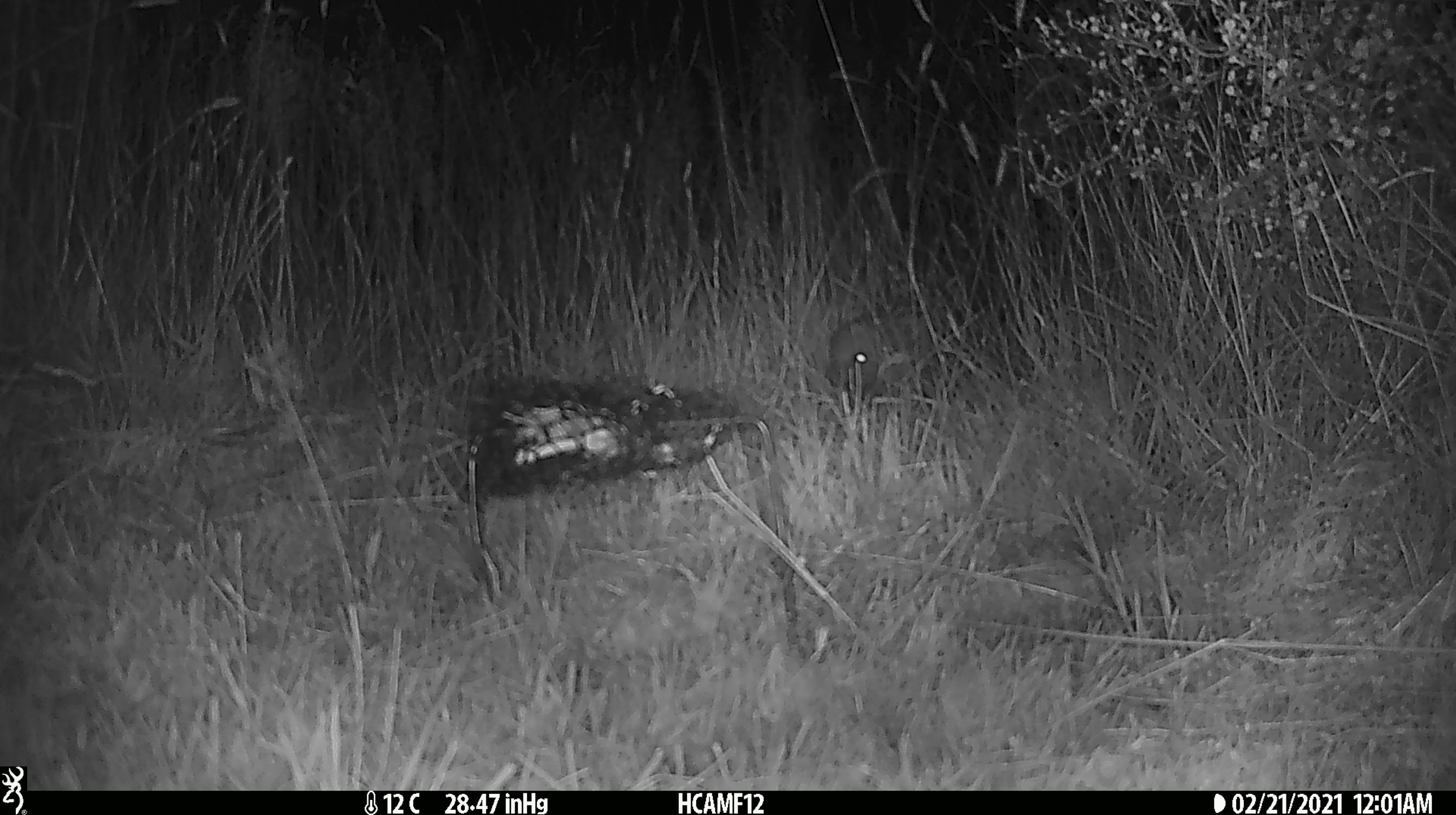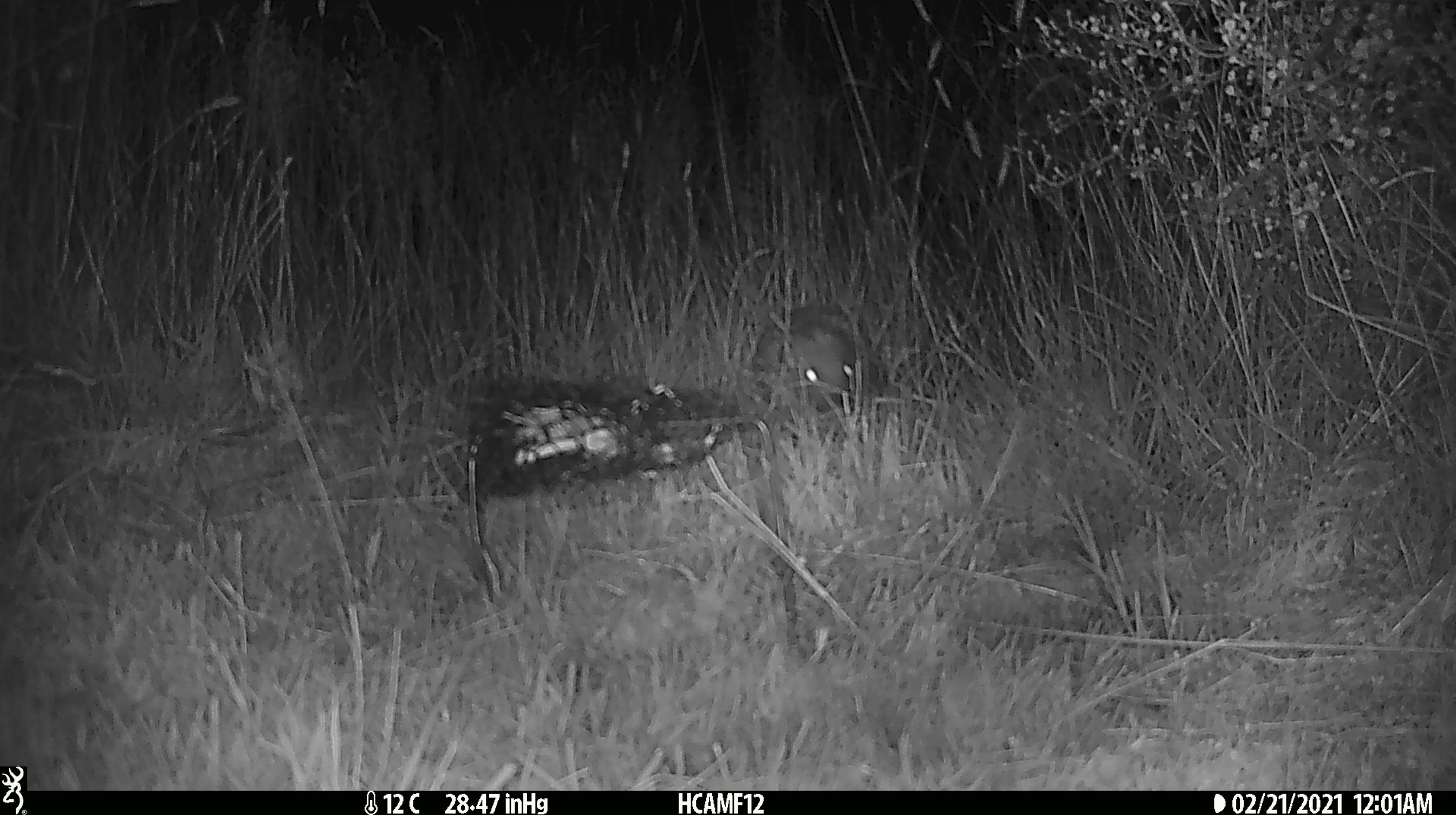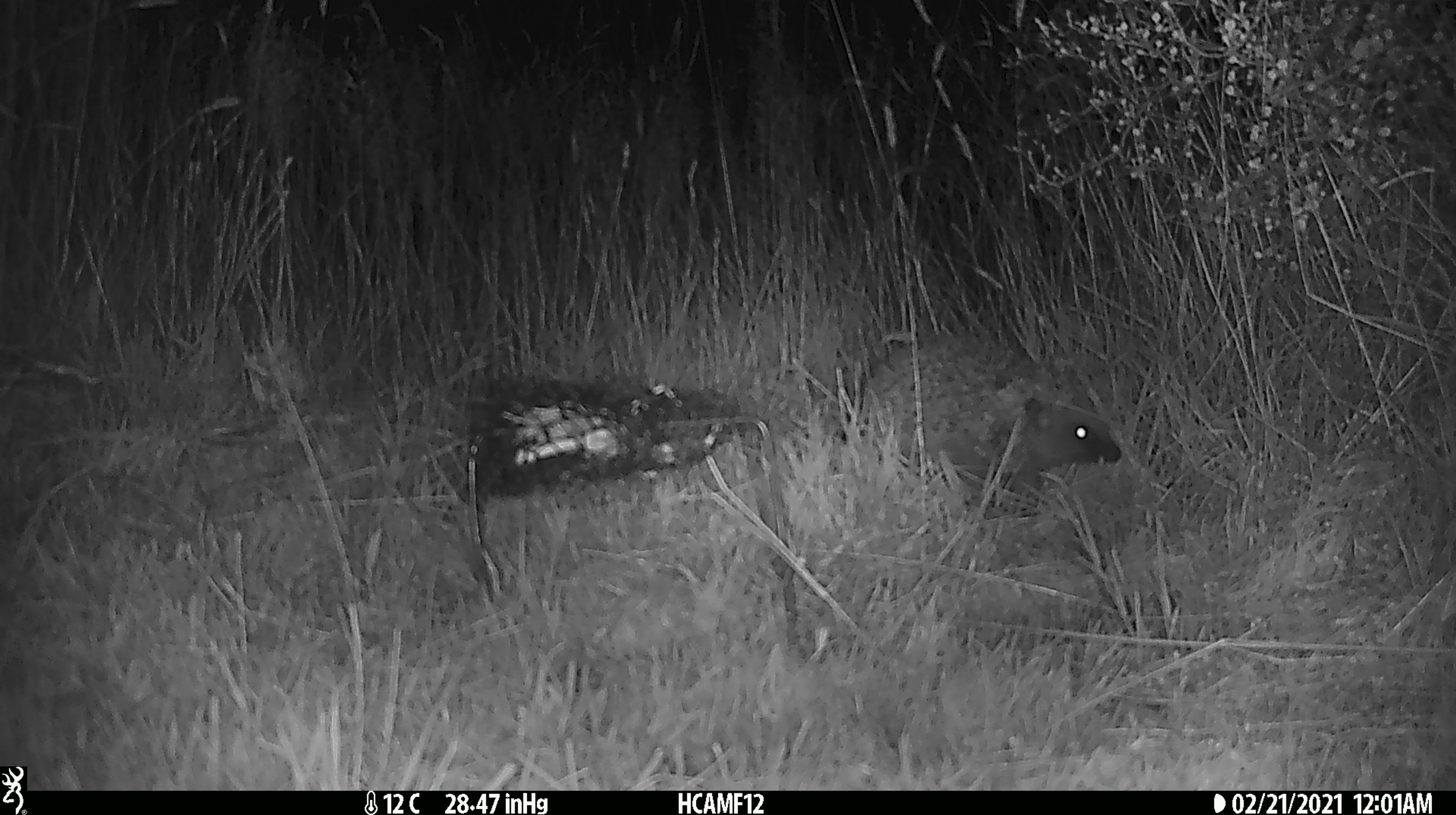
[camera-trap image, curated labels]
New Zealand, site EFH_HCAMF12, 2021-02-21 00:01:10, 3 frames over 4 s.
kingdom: Animalia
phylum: Chordata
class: Mammalia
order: Eulipotyphla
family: Erinaceidae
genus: Erinaceus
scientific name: Erinaceus europaeus europaeus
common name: european hedgehog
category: hedgehog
Hedgehog (european hedgehog) (Erinaceus europaeus europaeus).